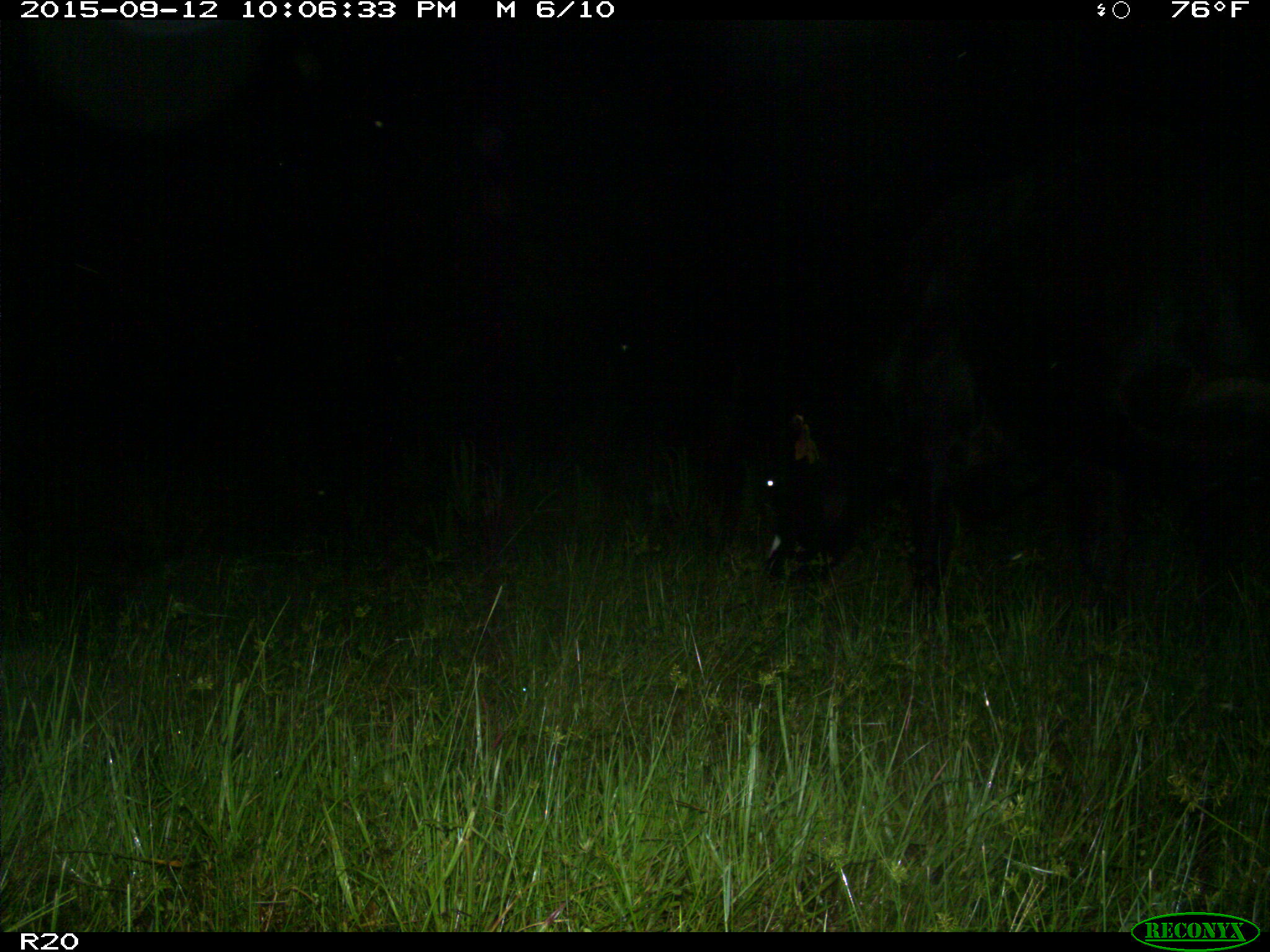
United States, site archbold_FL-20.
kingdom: Animalia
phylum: Chordata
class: Mammalia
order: Artiodactyla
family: Bovidae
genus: Bos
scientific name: Bos taurus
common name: domestic cow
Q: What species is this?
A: Bos taurus (domestic cow).